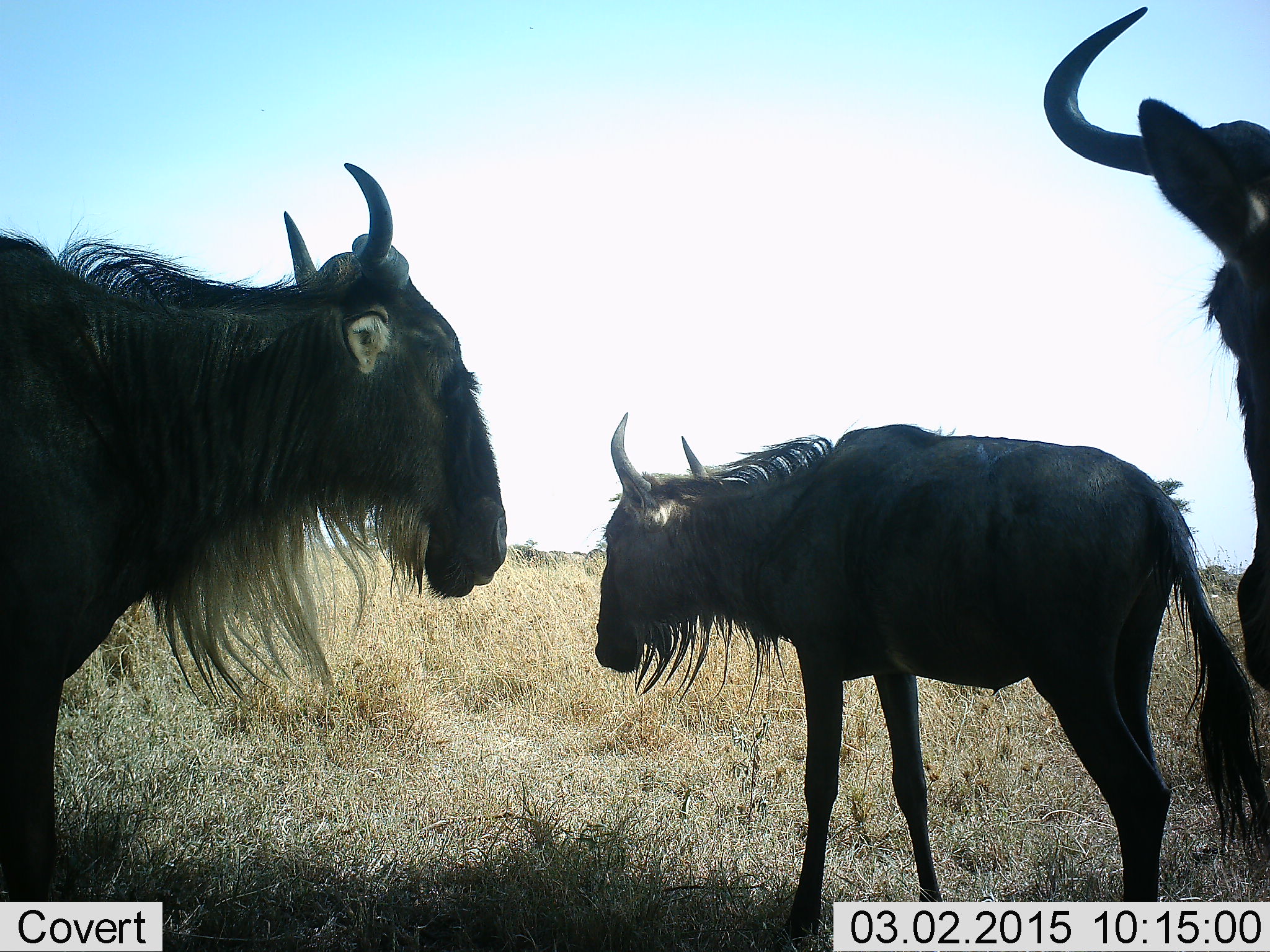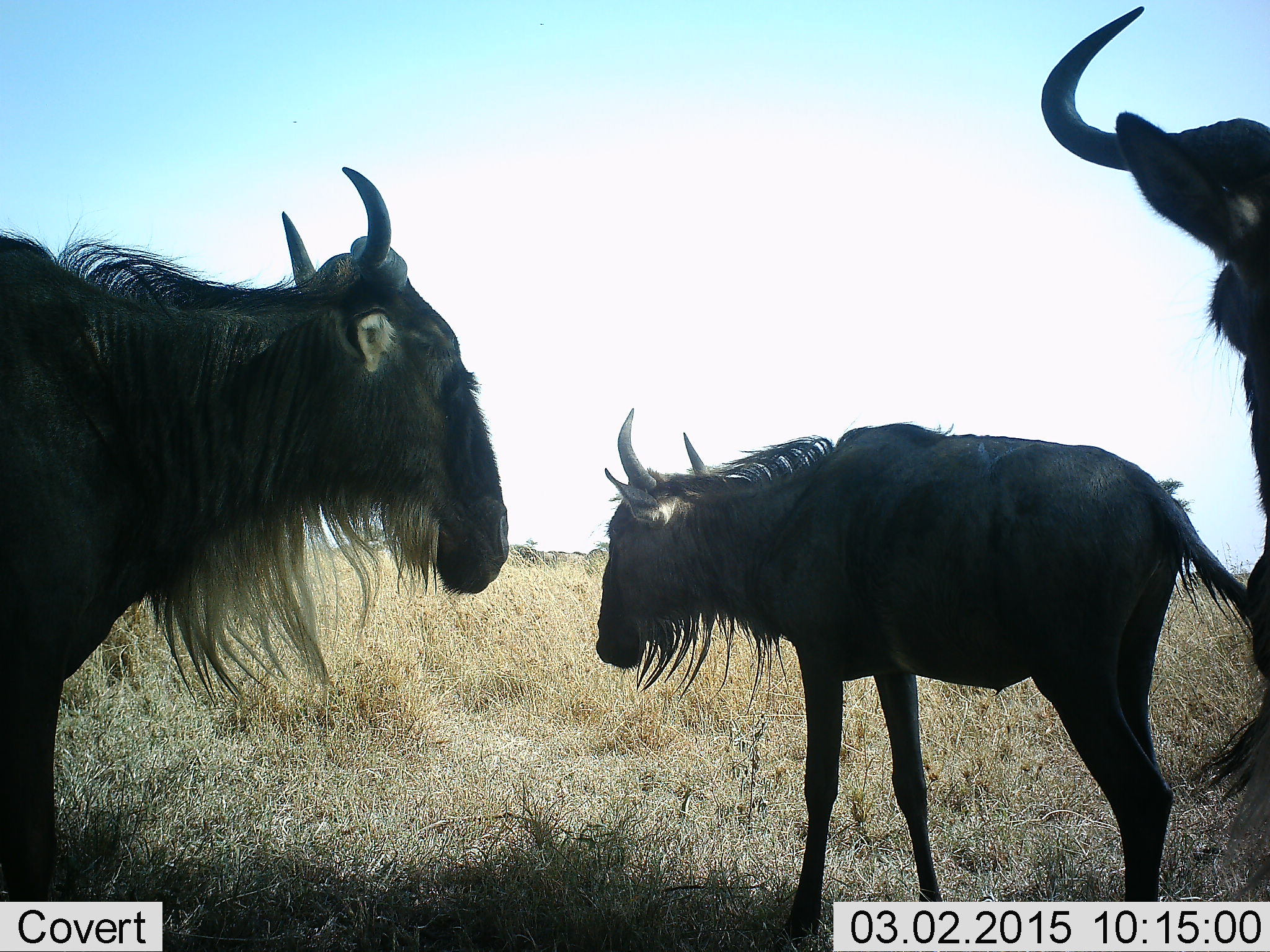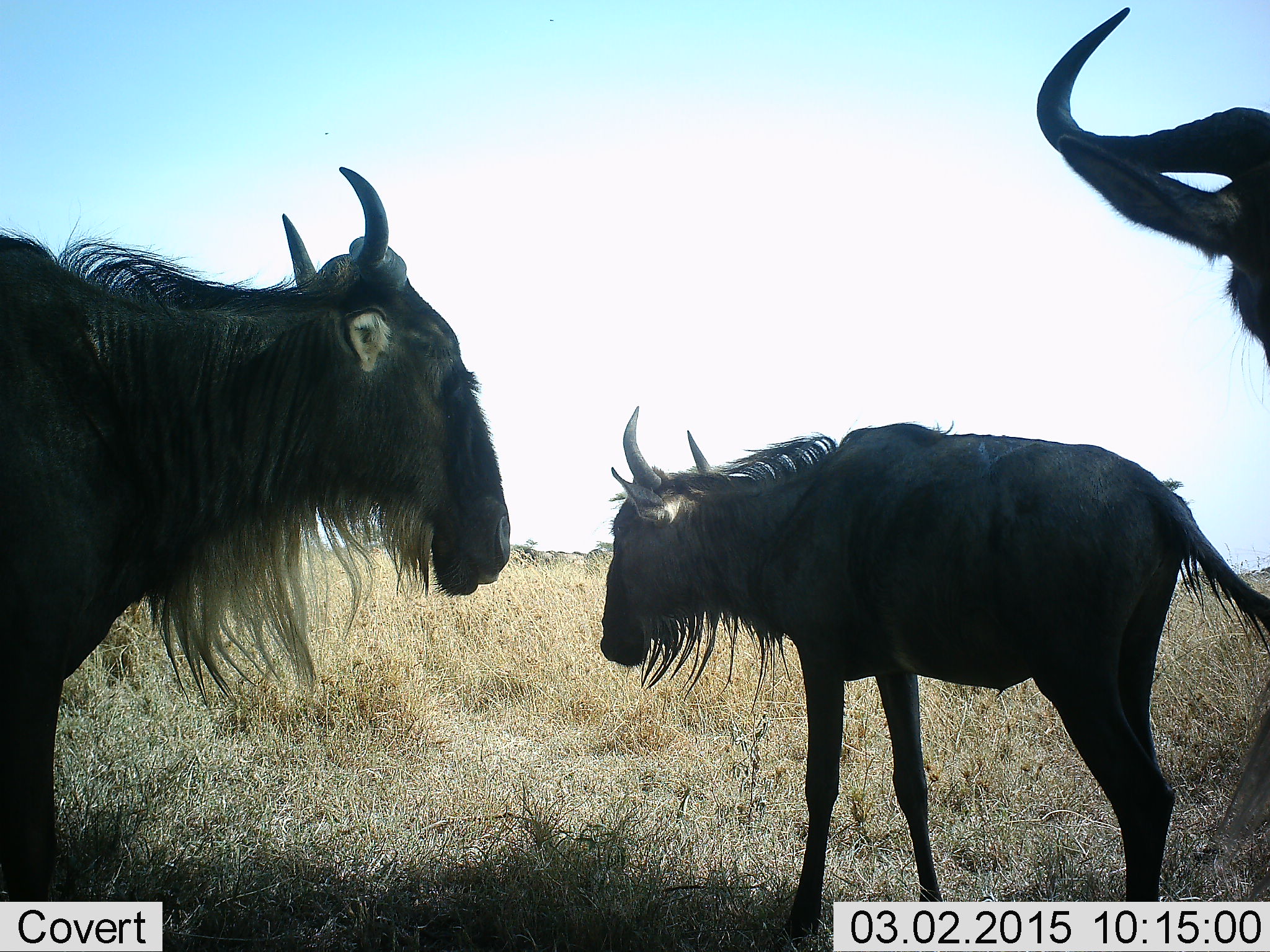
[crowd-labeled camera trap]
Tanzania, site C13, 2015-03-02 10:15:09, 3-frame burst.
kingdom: Animalia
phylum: Chordata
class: Mammalia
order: Artiodactyla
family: Bovidae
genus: Connochaetes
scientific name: Connochaetes taurinus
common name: blue wildebeest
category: wildebeest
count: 3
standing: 100%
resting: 0%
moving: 0%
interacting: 10%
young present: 50%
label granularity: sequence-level